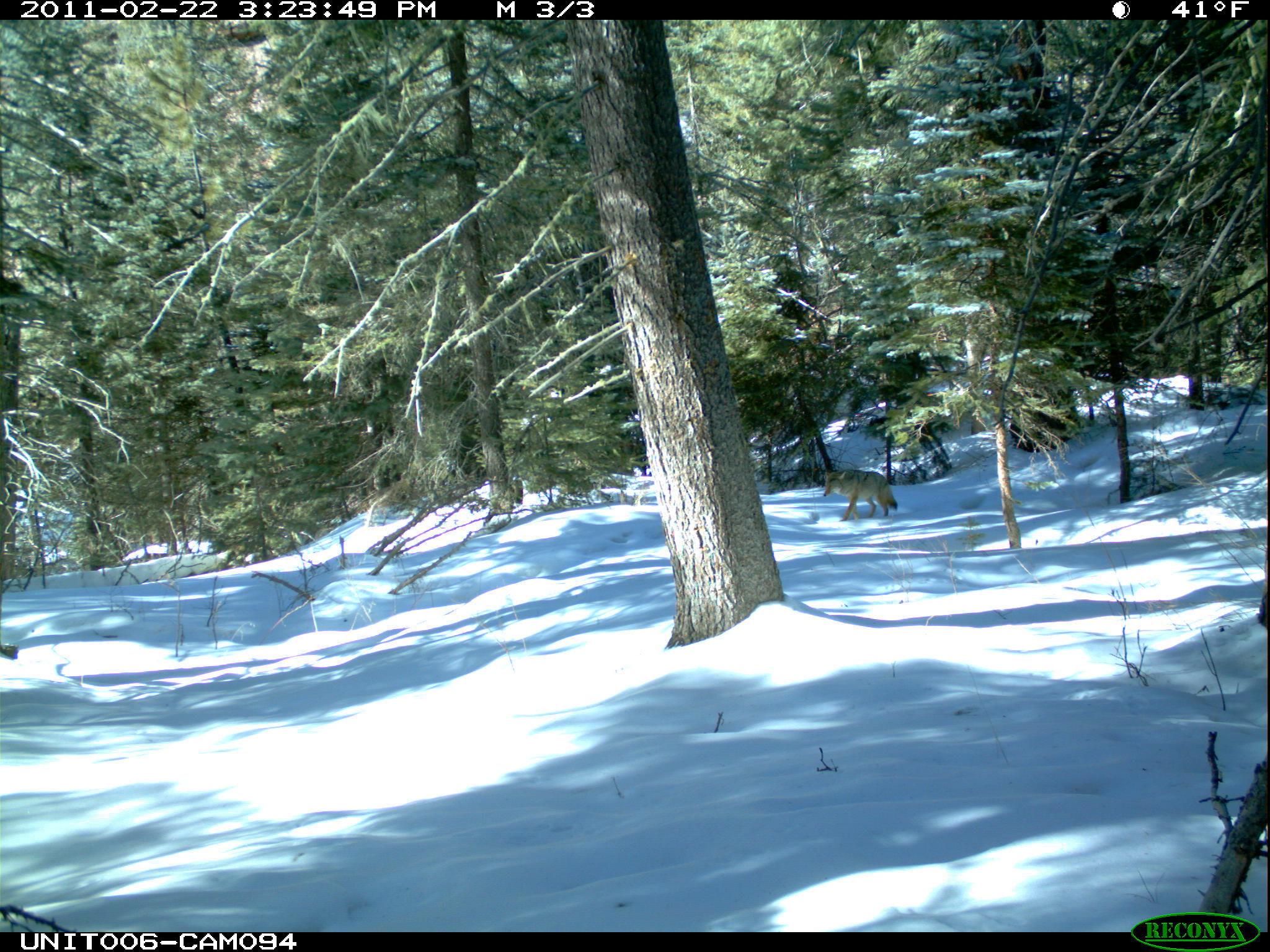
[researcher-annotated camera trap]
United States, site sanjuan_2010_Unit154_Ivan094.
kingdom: Animalia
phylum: Chordata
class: Mammalia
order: Carnivora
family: Canidae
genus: Canis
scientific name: Canis latrans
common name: coyote